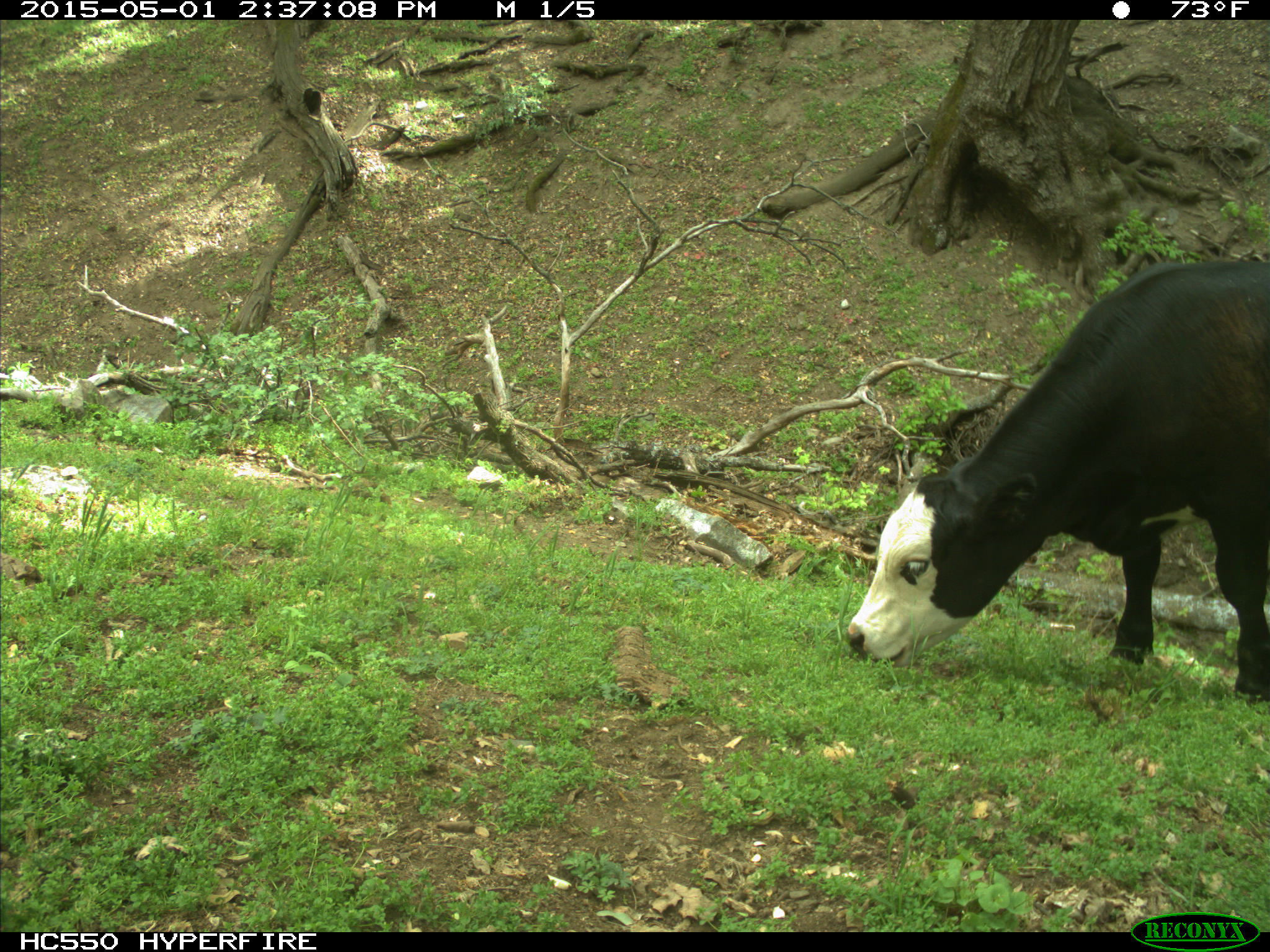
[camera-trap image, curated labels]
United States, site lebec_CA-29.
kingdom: Animalia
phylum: Chordata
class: Mammalia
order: Artiodactyla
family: Bovidae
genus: Bos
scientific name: Bos taurus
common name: domestic cow